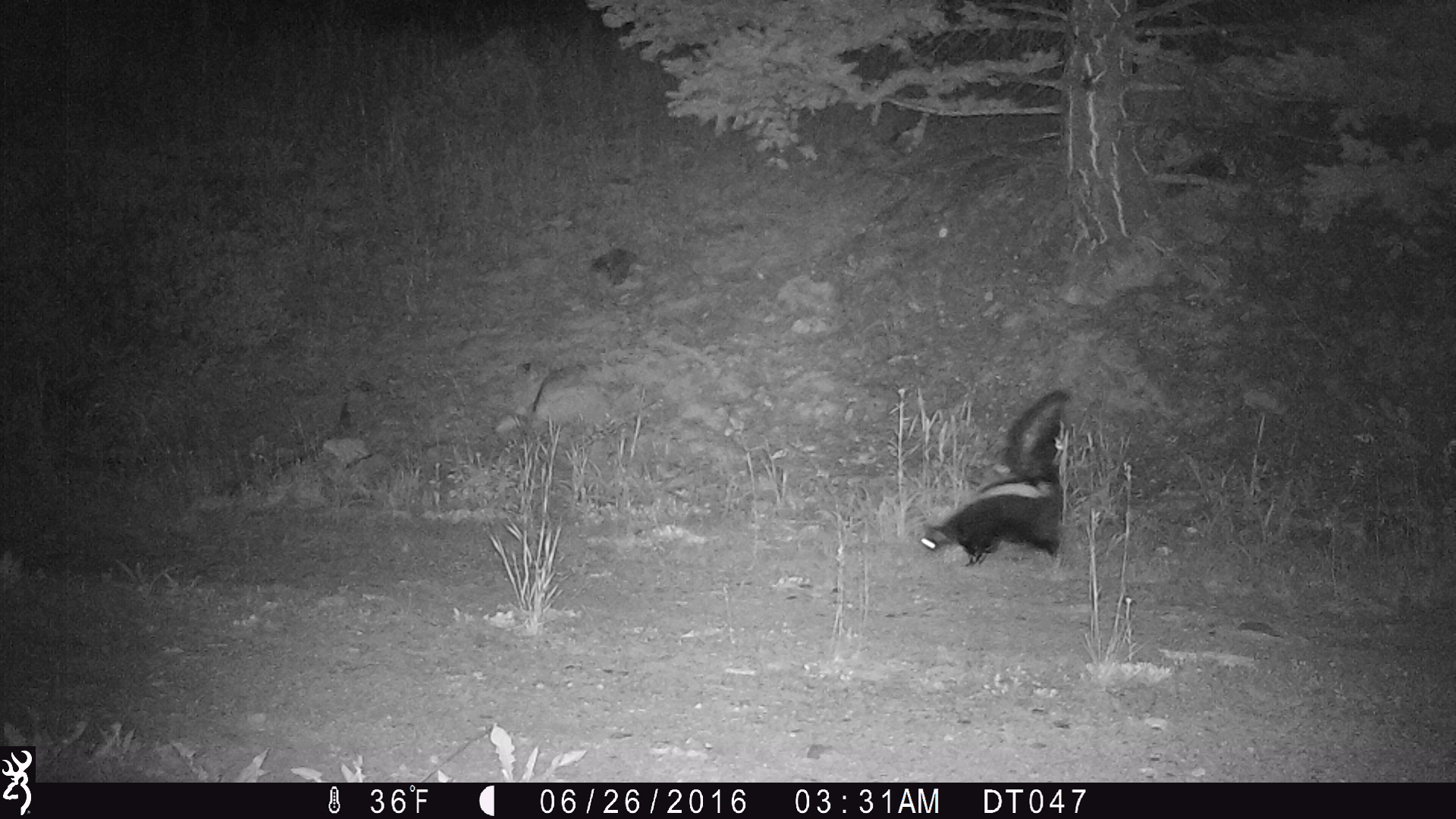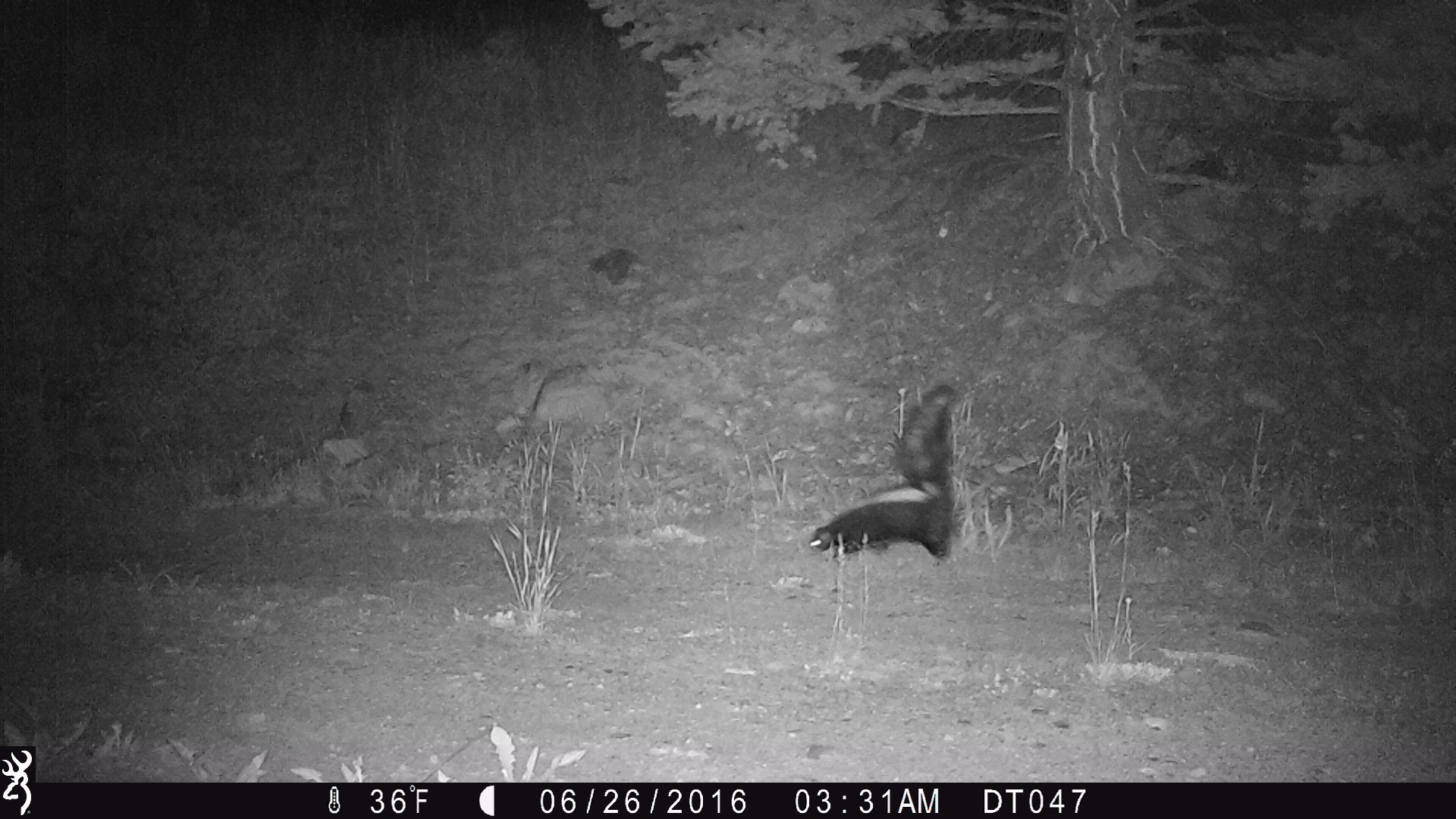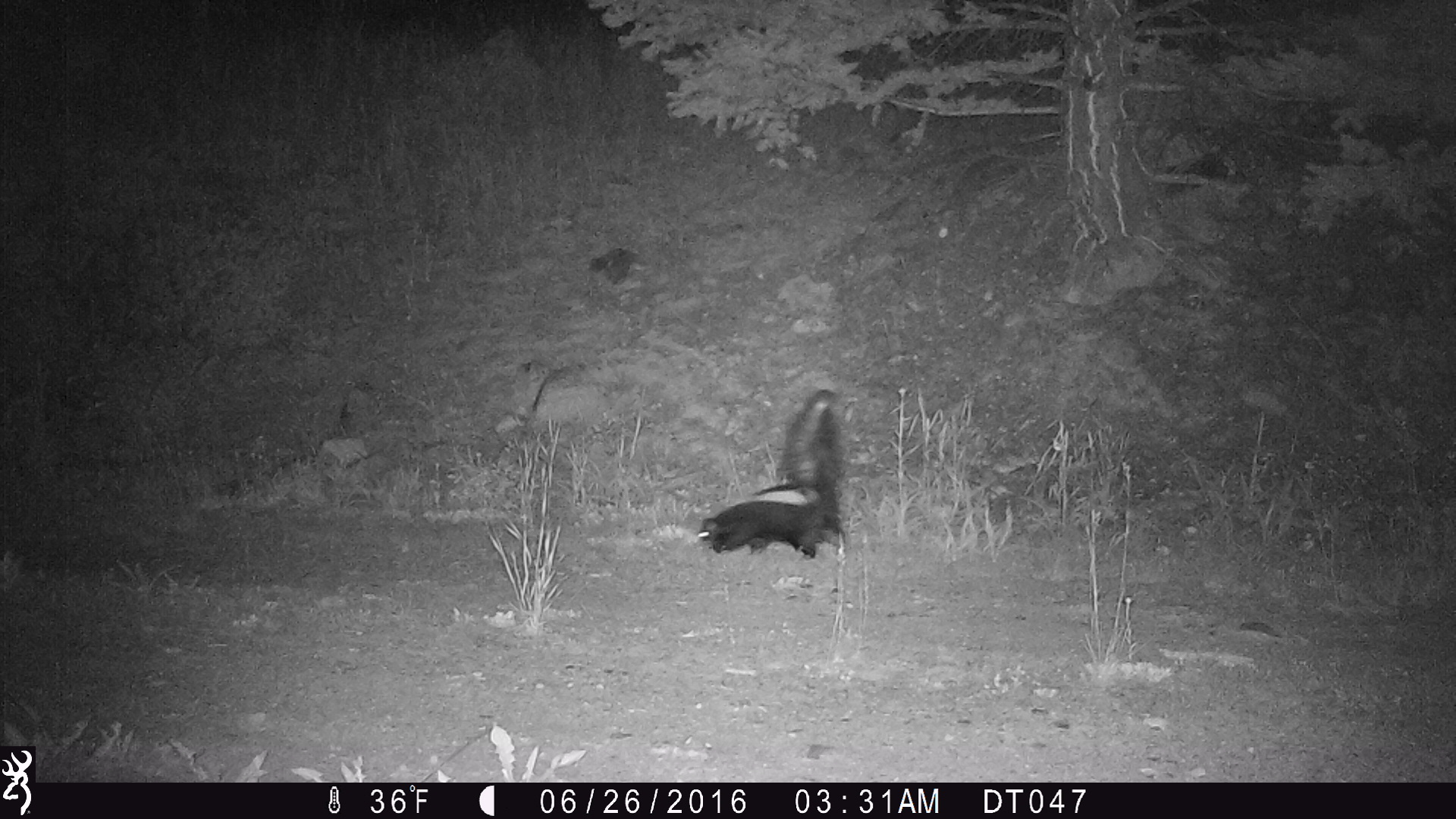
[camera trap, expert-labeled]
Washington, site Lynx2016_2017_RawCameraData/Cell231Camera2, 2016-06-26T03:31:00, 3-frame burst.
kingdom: Animalia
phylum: Chordata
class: Mammalia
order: Carnivora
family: Mephitidae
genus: Mephitis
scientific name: Mephitis mephitis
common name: striped skunk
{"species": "Mephitis mephitis (striped skunk)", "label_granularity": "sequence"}